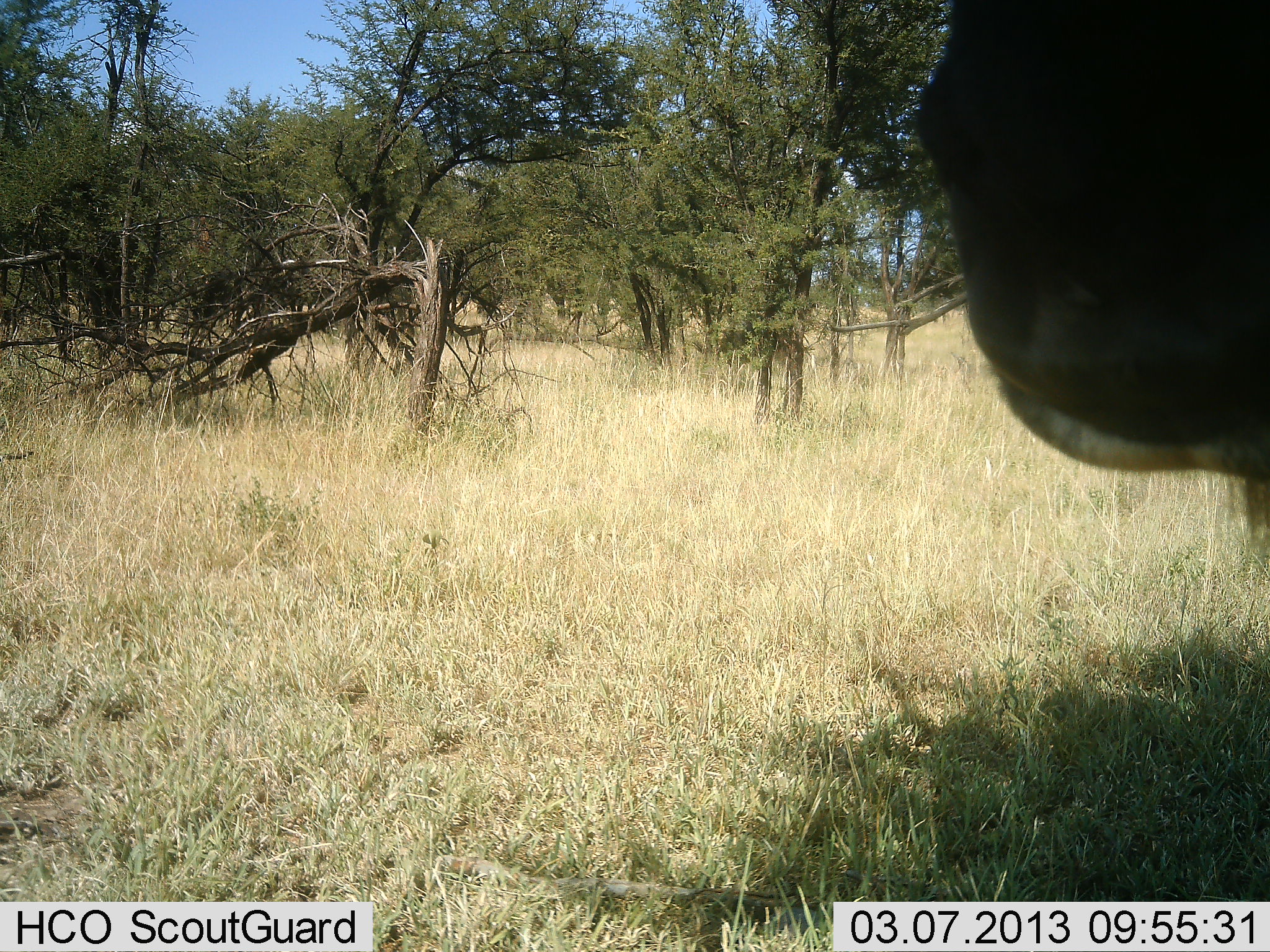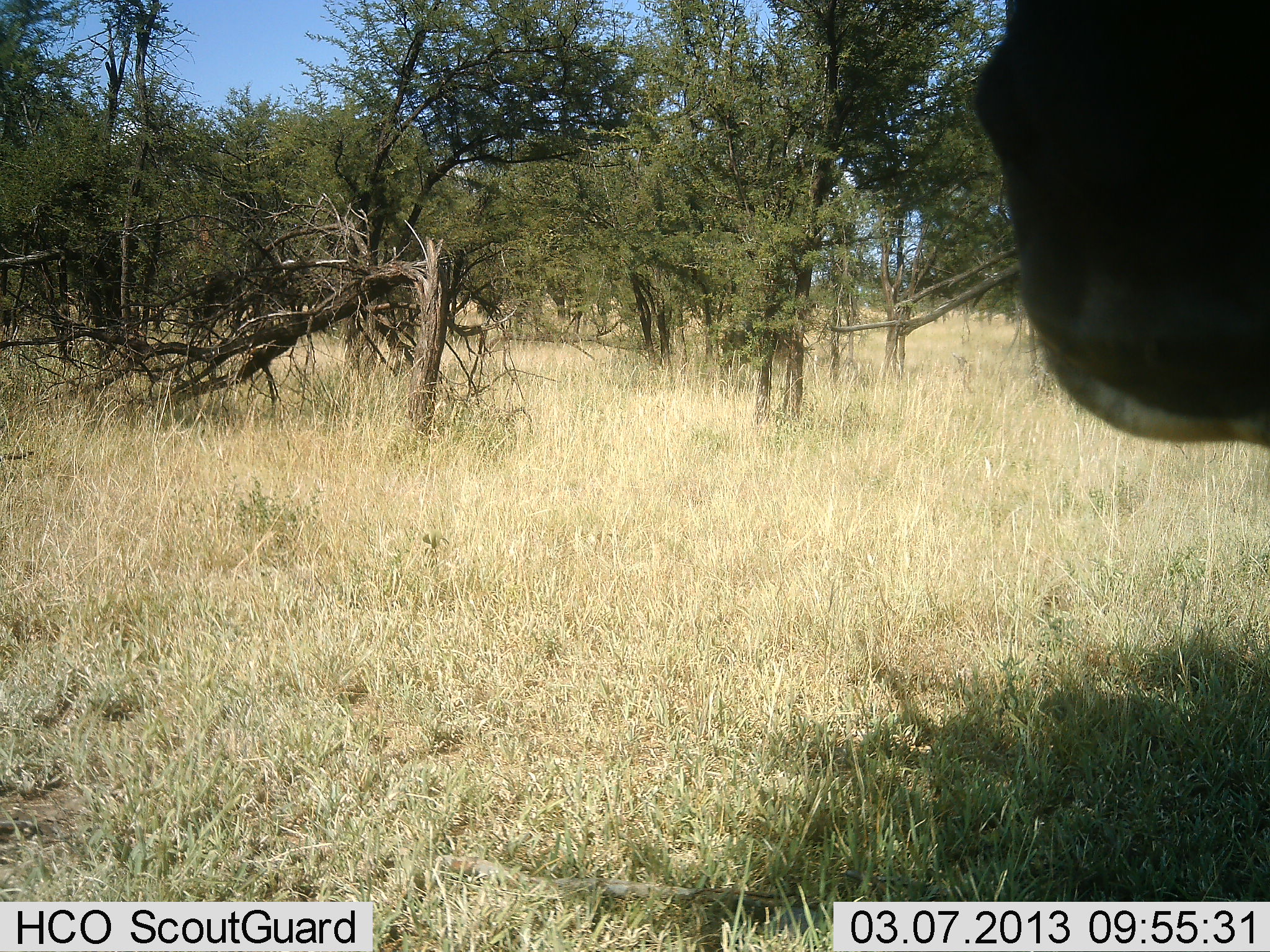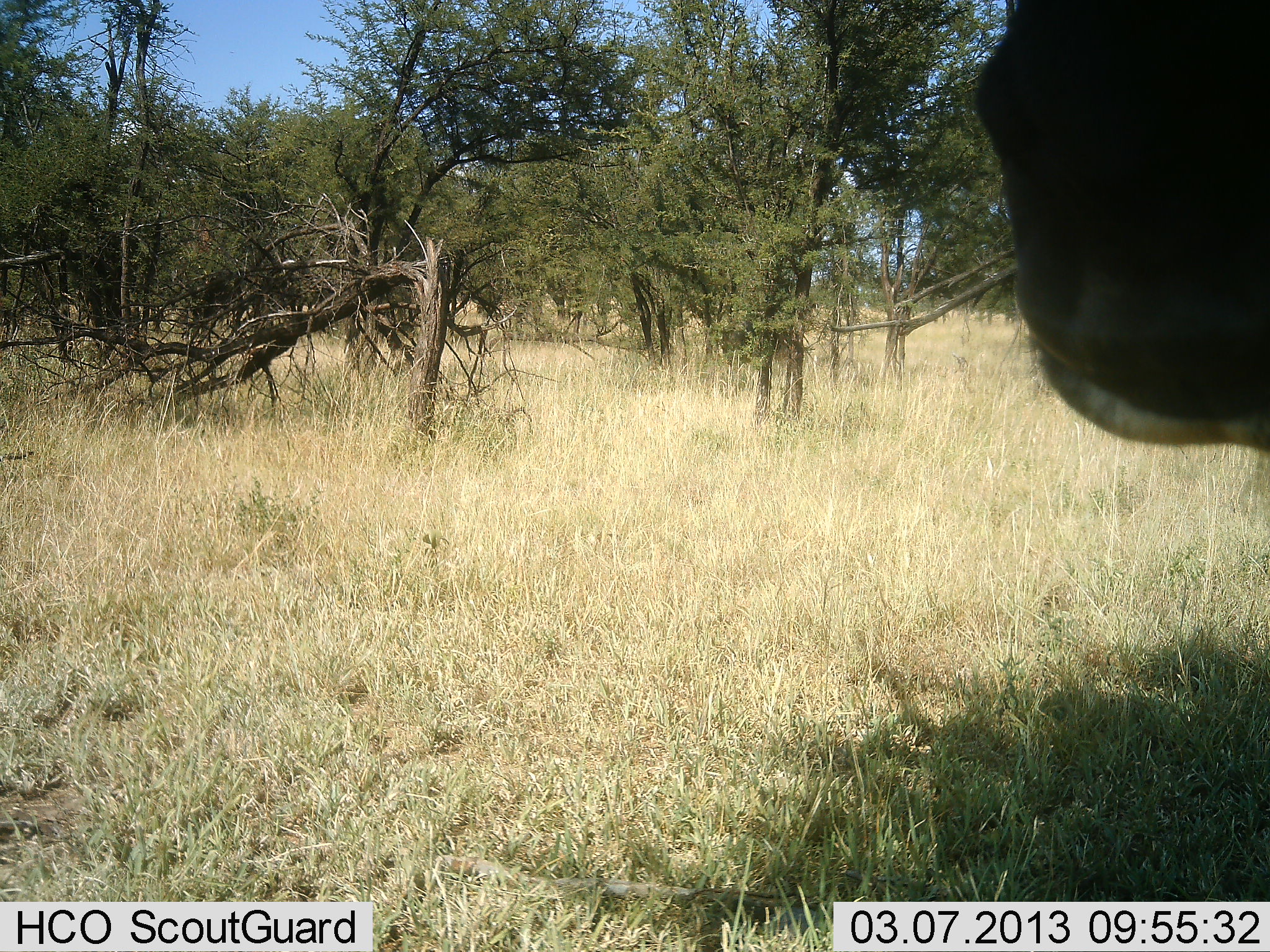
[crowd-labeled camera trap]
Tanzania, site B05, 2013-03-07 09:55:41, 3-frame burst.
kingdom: Animalia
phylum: Chordata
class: Mammalia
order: Artiodactyla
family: Bovidae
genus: Connochaetes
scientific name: Connochaetes taurinus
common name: blue wildebeest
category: wildebeest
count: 2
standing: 100%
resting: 0%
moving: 0%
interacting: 0%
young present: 0%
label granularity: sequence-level